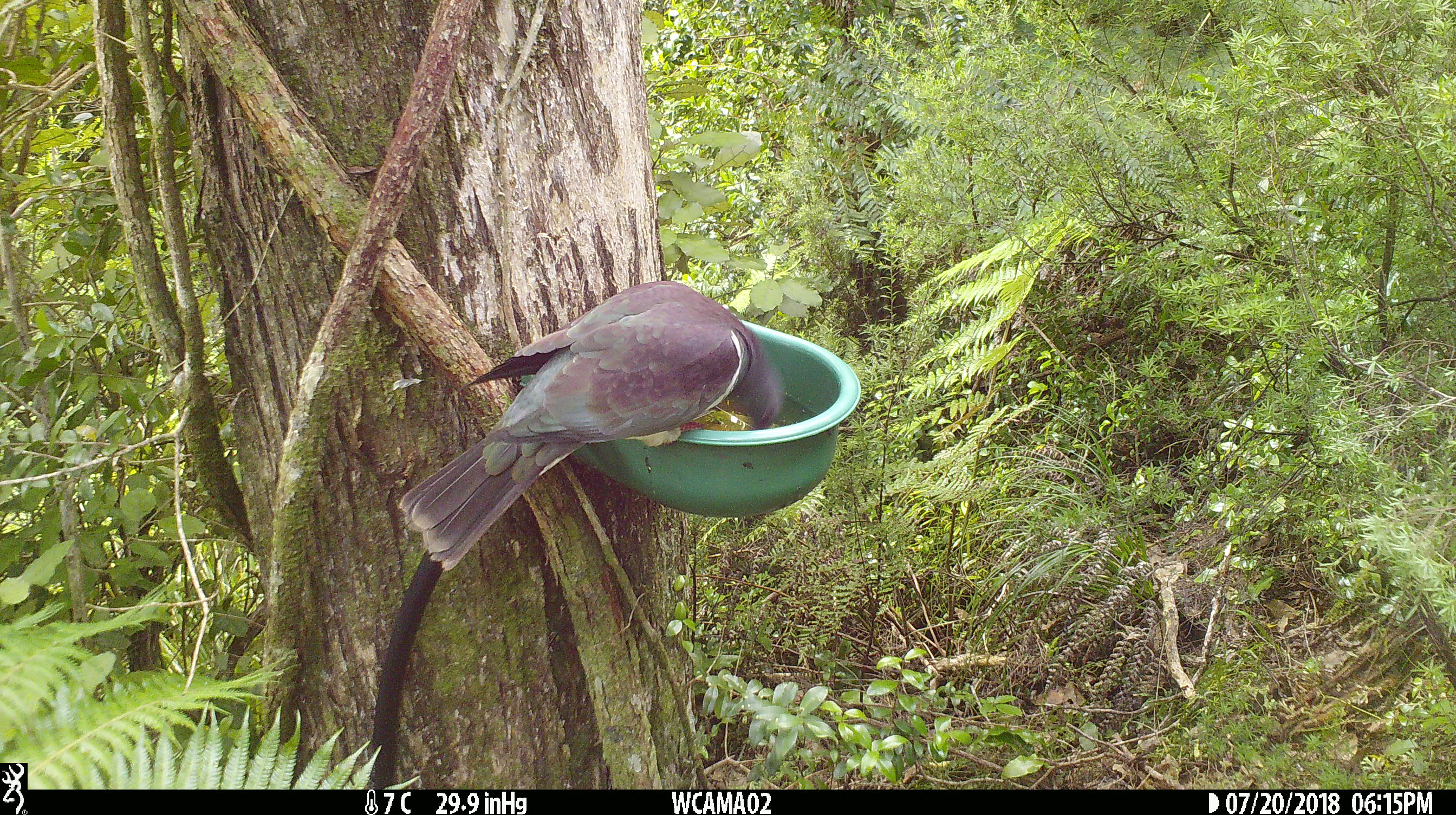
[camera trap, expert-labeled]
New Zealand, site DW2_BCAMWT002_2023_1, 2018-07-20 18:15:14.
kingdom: Animalia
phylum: Chordata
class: Aves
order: Columbiformes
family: Columbidae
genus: Hemiphaga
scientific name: Hemiphaga novaeseelandiae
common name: new zealand pigeon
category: kereru